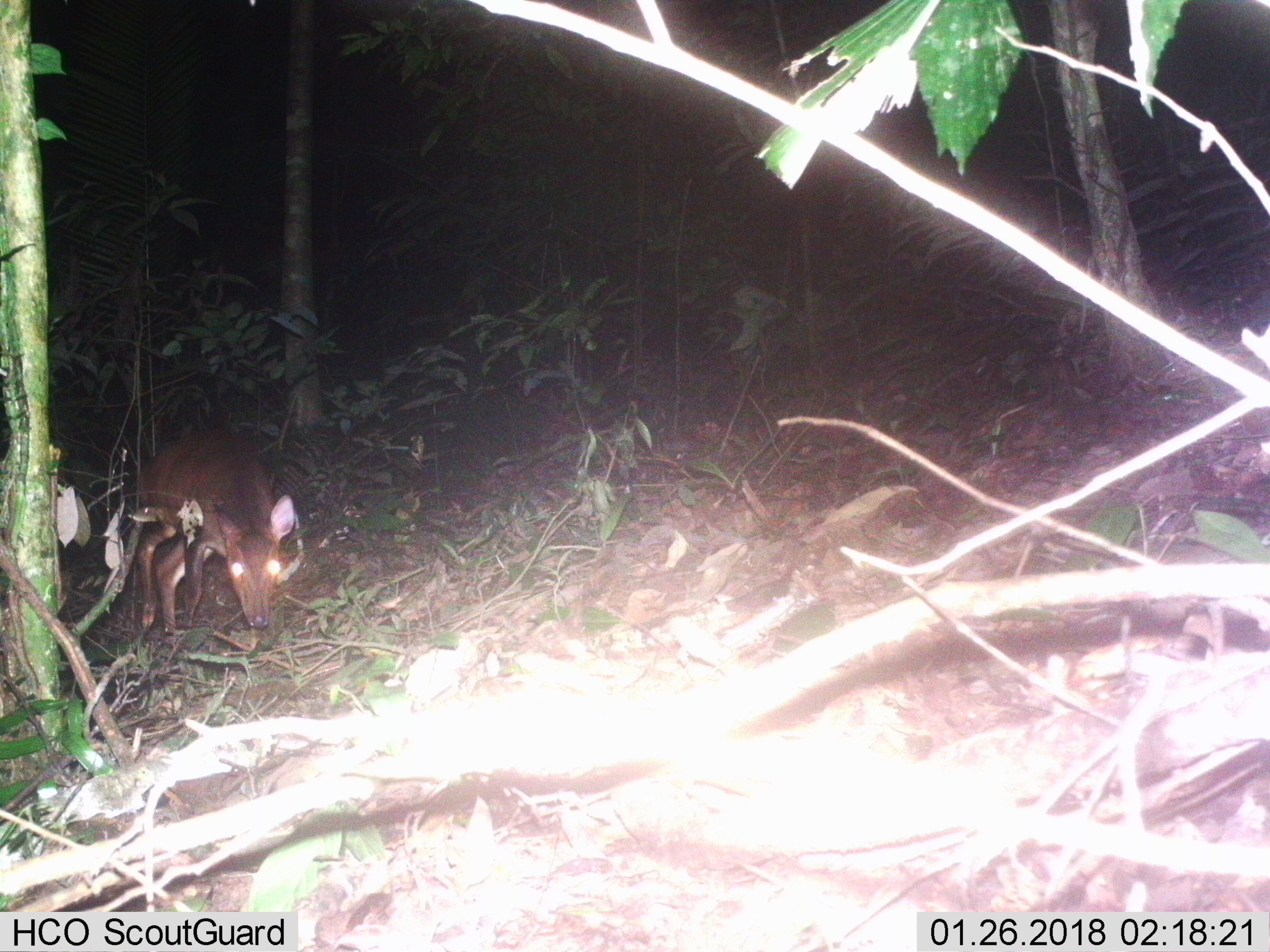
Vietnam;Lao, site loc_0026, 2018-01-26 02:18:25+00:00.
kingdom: Animalia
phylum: Chordata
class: Mammalia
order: Artiodactyla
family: Cervidae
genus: Muntiacus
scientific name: Muntiacus vuquangensis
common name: large-antlered muntjac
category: large antlered muntjac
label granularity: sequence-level